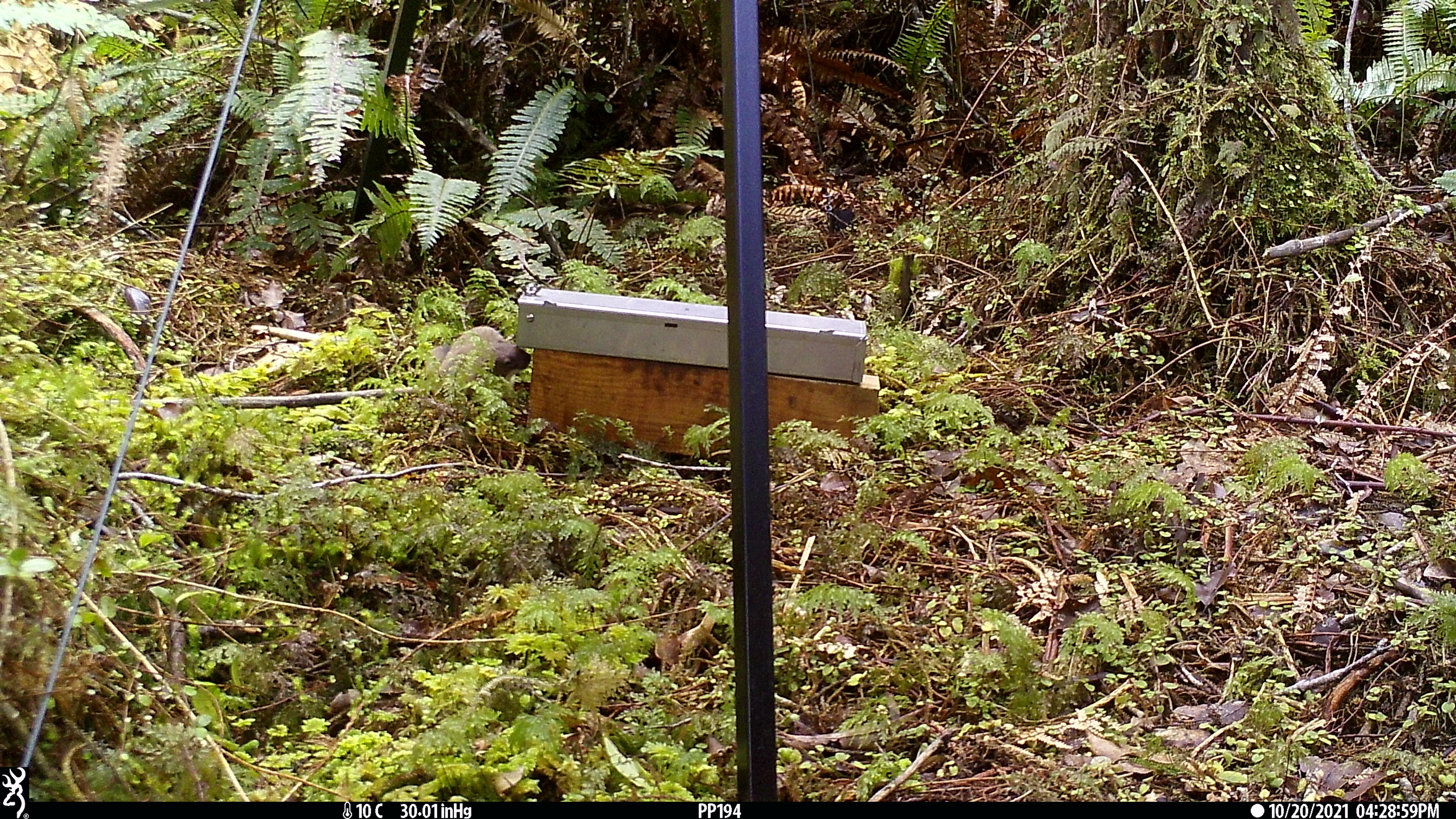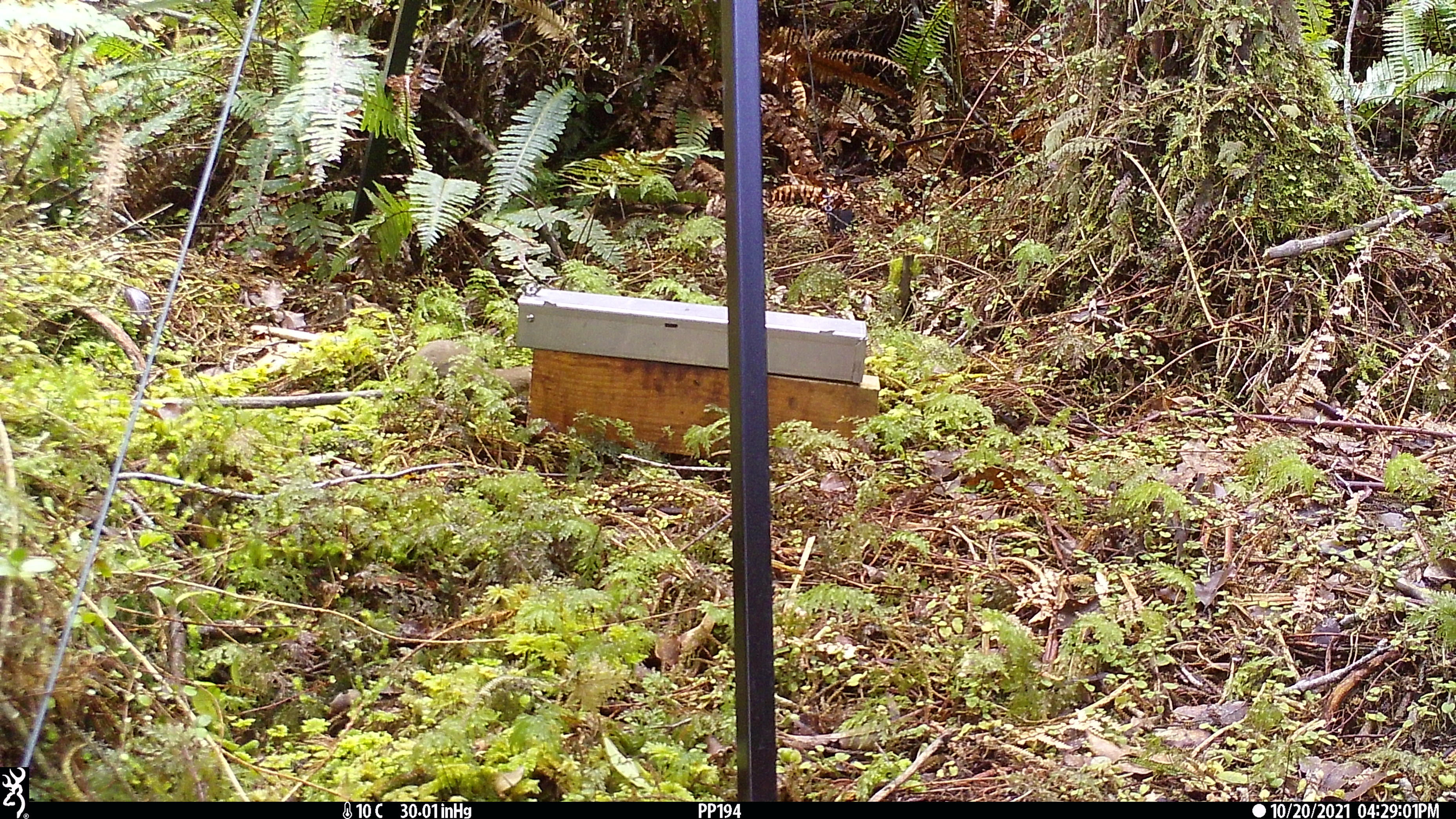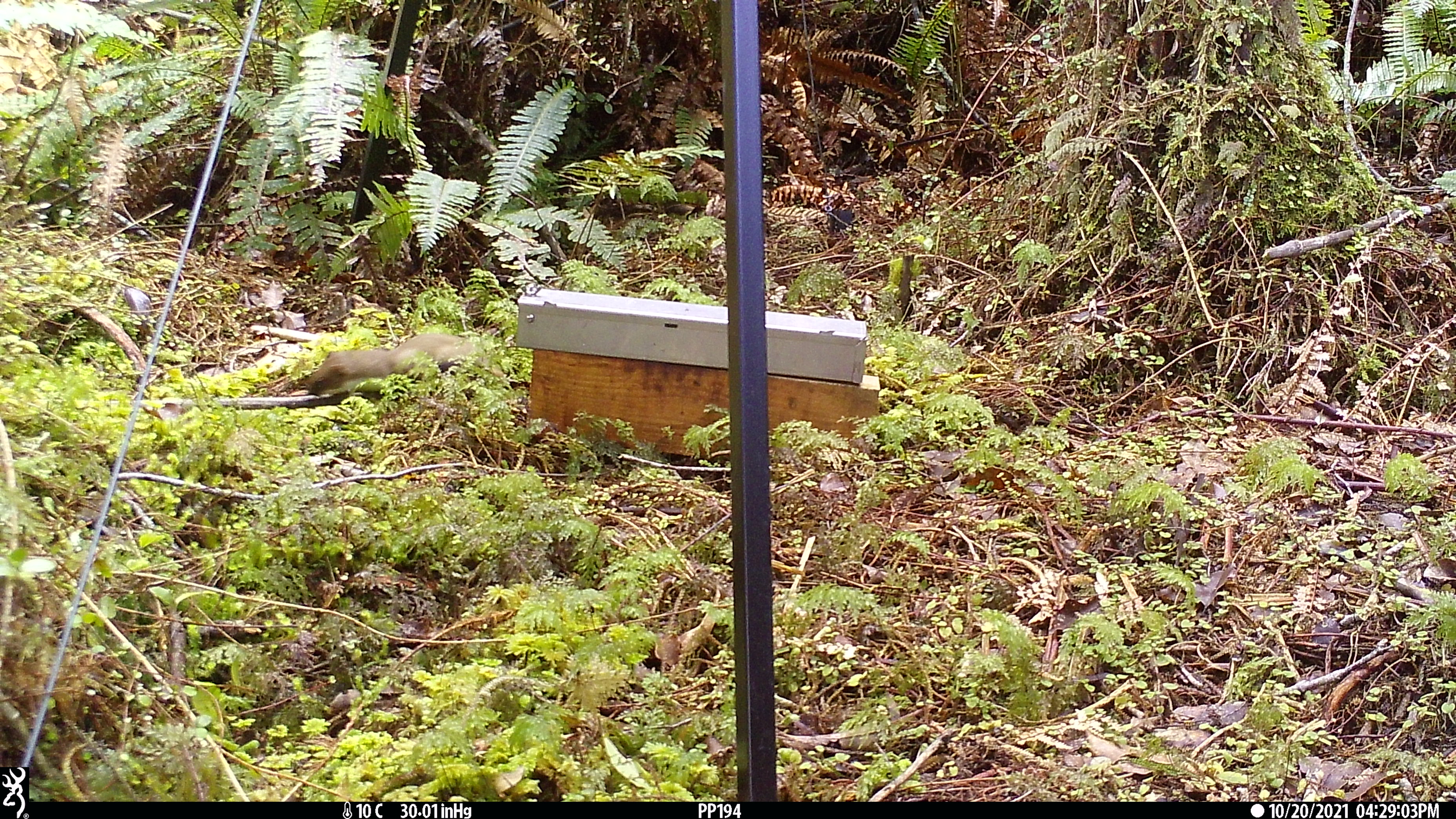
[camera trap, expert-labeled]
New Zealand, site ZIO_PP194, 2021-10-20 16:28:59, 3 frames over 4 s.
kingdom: Animalia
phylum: Chordata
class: Mammalia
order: Carnivora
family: Mustelidae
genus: Mustela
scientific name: Mustela erminea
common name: stoat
Stoat (Mustela erminea).